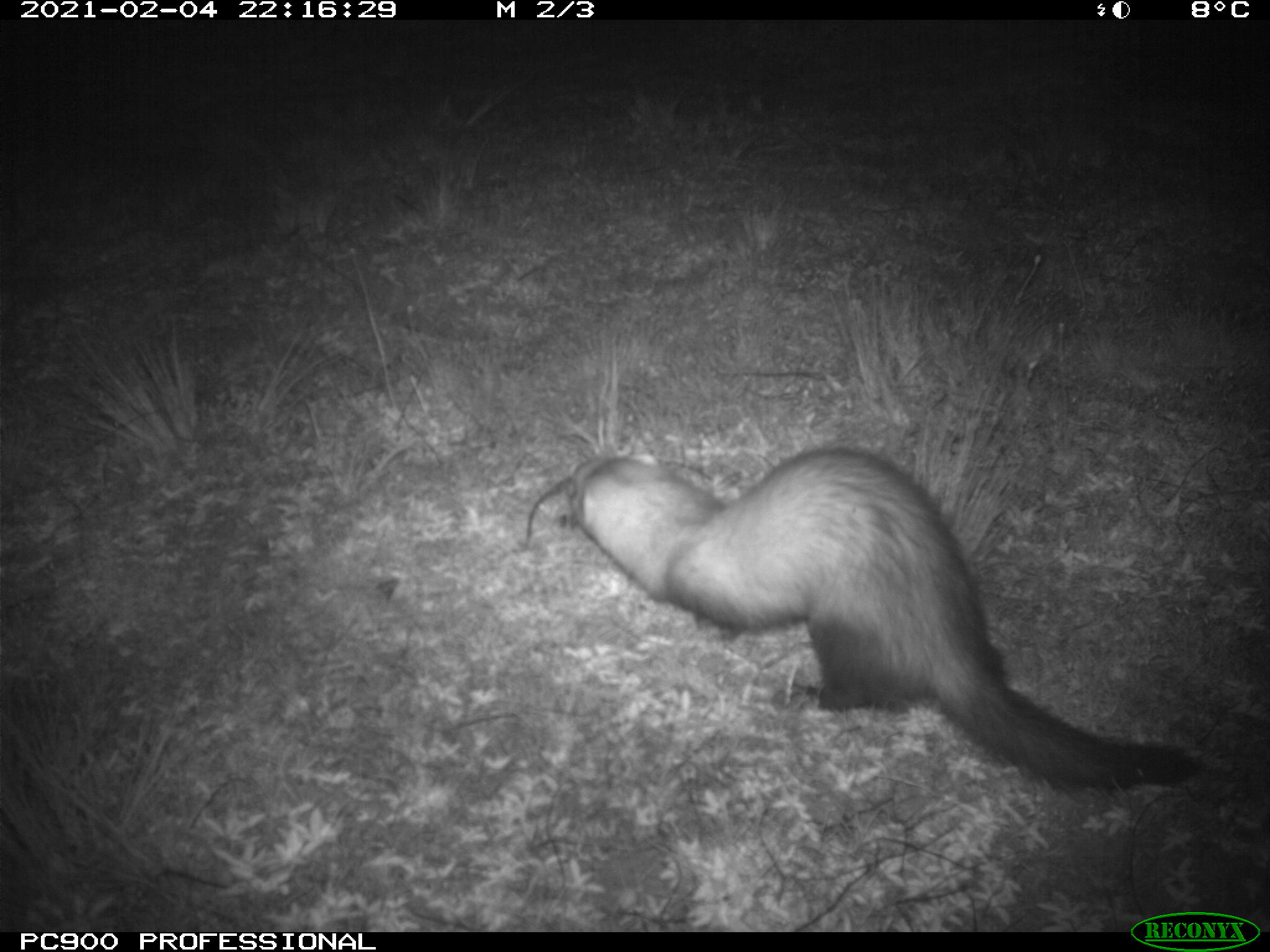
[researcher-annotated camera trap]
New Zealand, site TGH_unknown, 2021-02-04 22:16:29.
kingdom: Animalia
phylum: Chordata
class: Mammalia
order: Carnivora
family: Mustelidae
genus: Mustela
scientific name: Mustela furo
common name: ferret